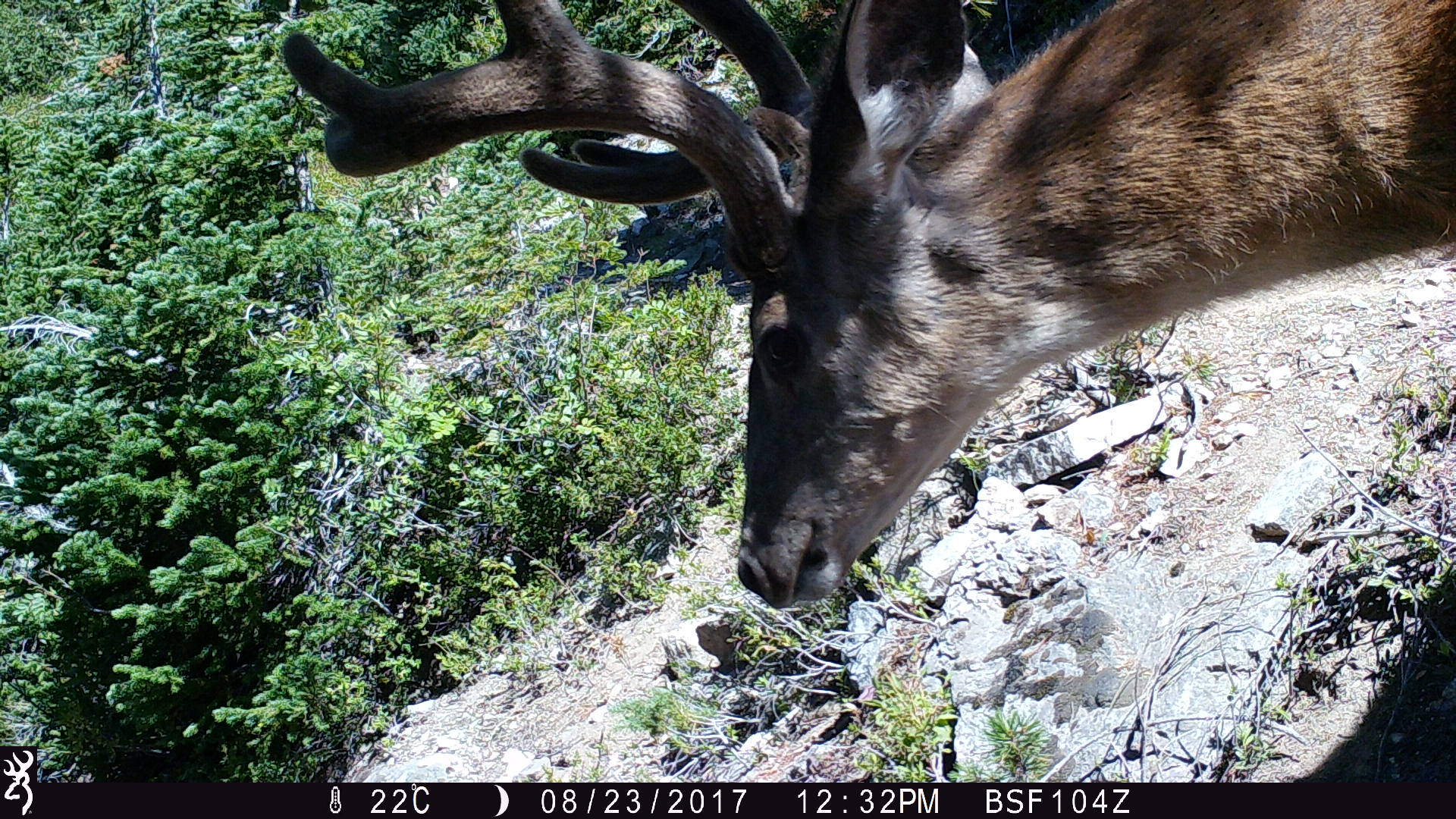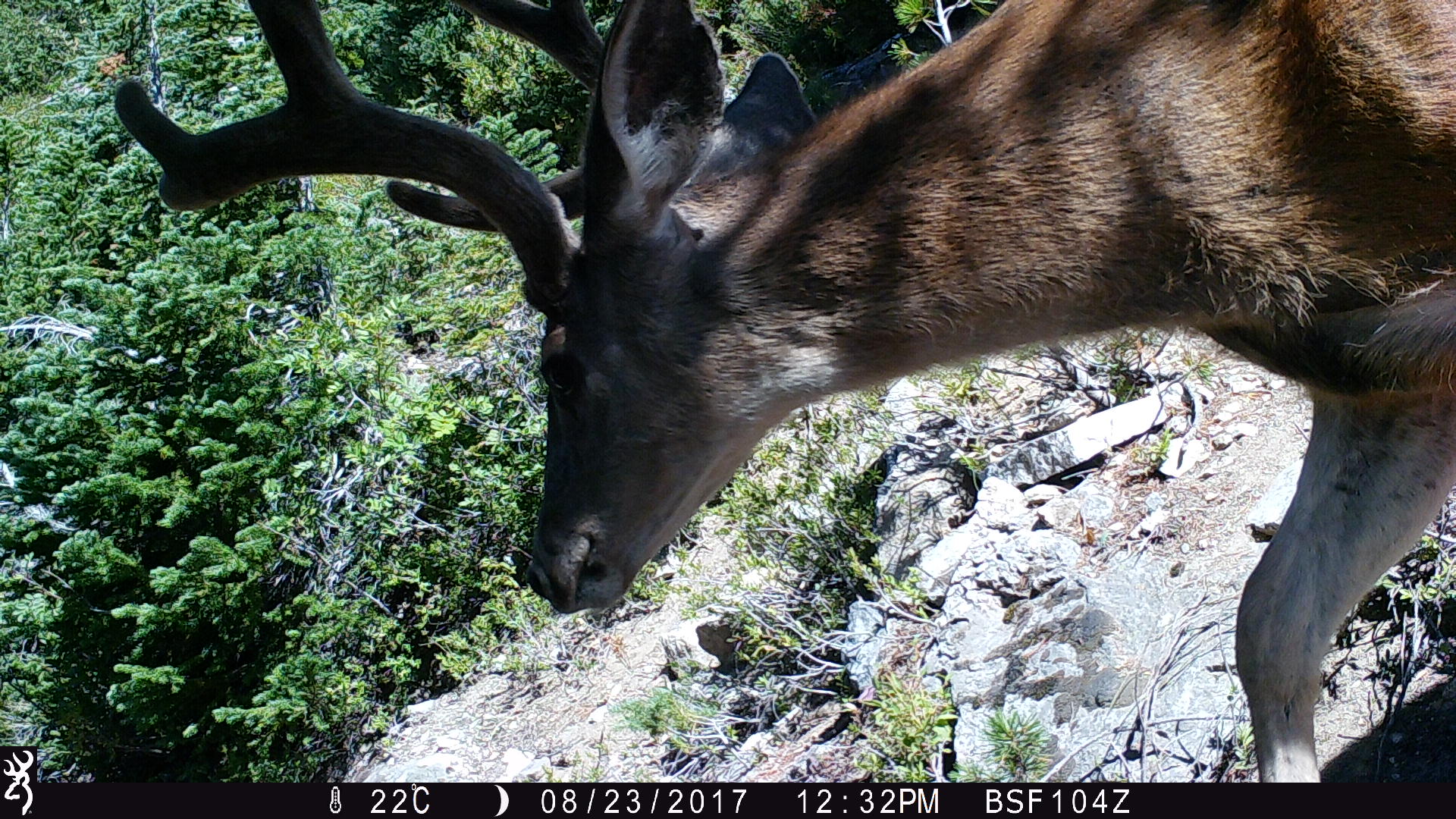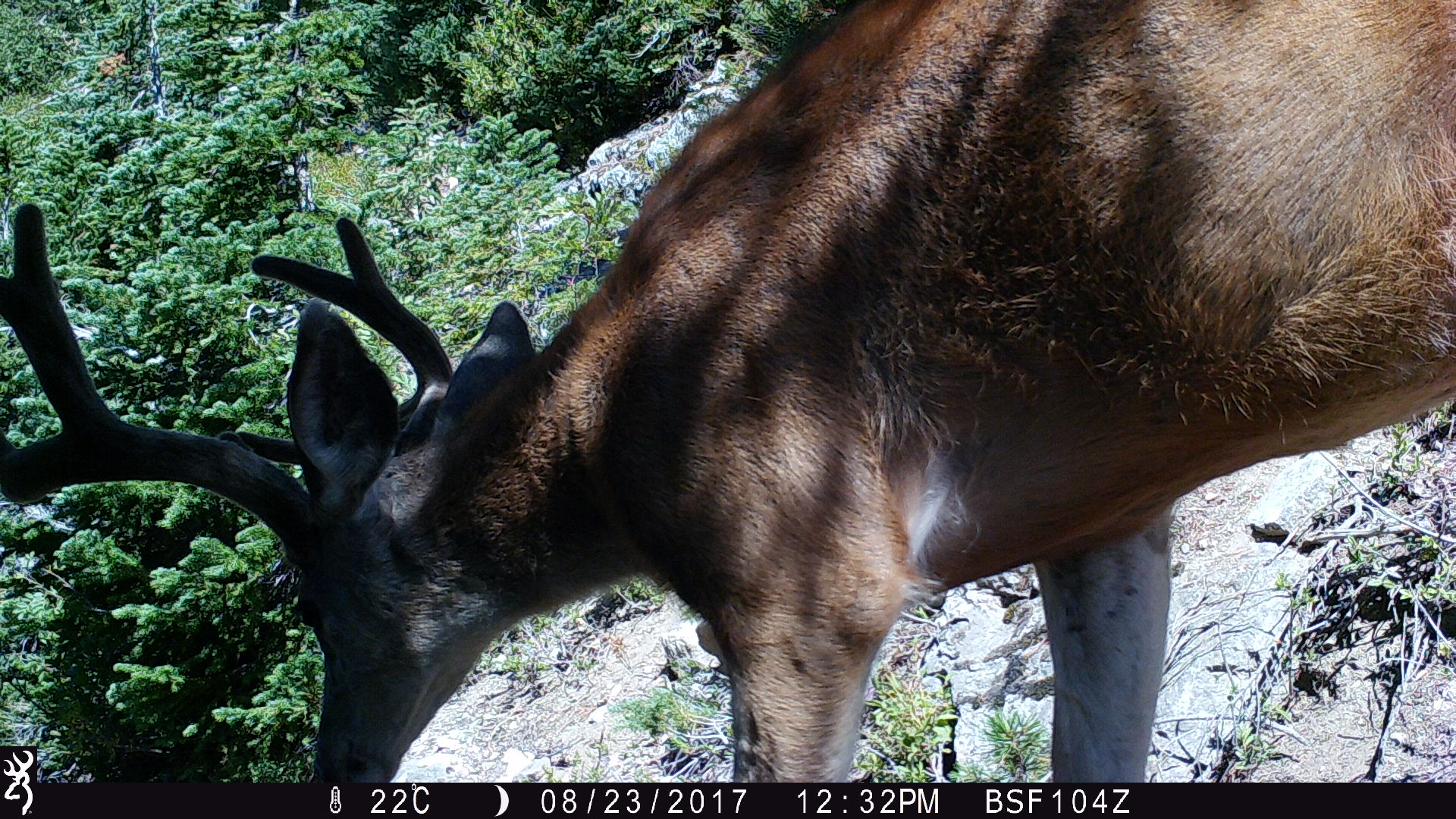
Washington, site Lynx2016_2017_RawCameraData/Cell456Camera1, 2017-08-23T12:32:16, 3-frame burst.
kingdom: Animalia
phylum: Chordata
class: Mammalia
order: Artiodactyla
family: Cervidae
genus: Odocoileus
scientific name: Odocoileus hemionus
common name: mule deer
Odocoileus hemionus (mule deer). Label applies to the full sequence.